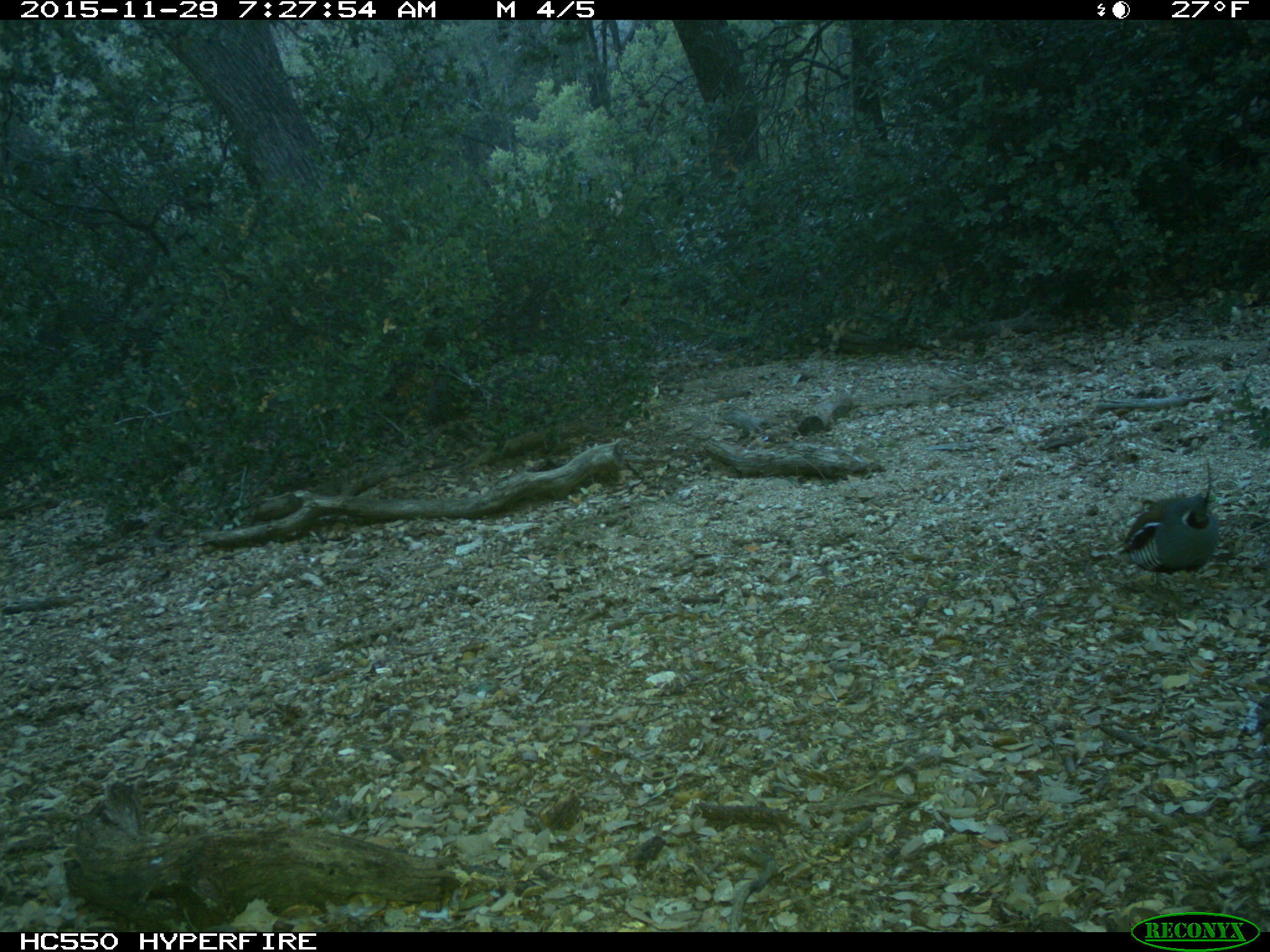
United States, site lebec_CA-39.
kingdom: Animalia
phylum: Chordata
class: Aves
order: Galliformes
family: Odontophoridae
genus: Callipepla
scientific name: Callipepla californica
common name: california quail